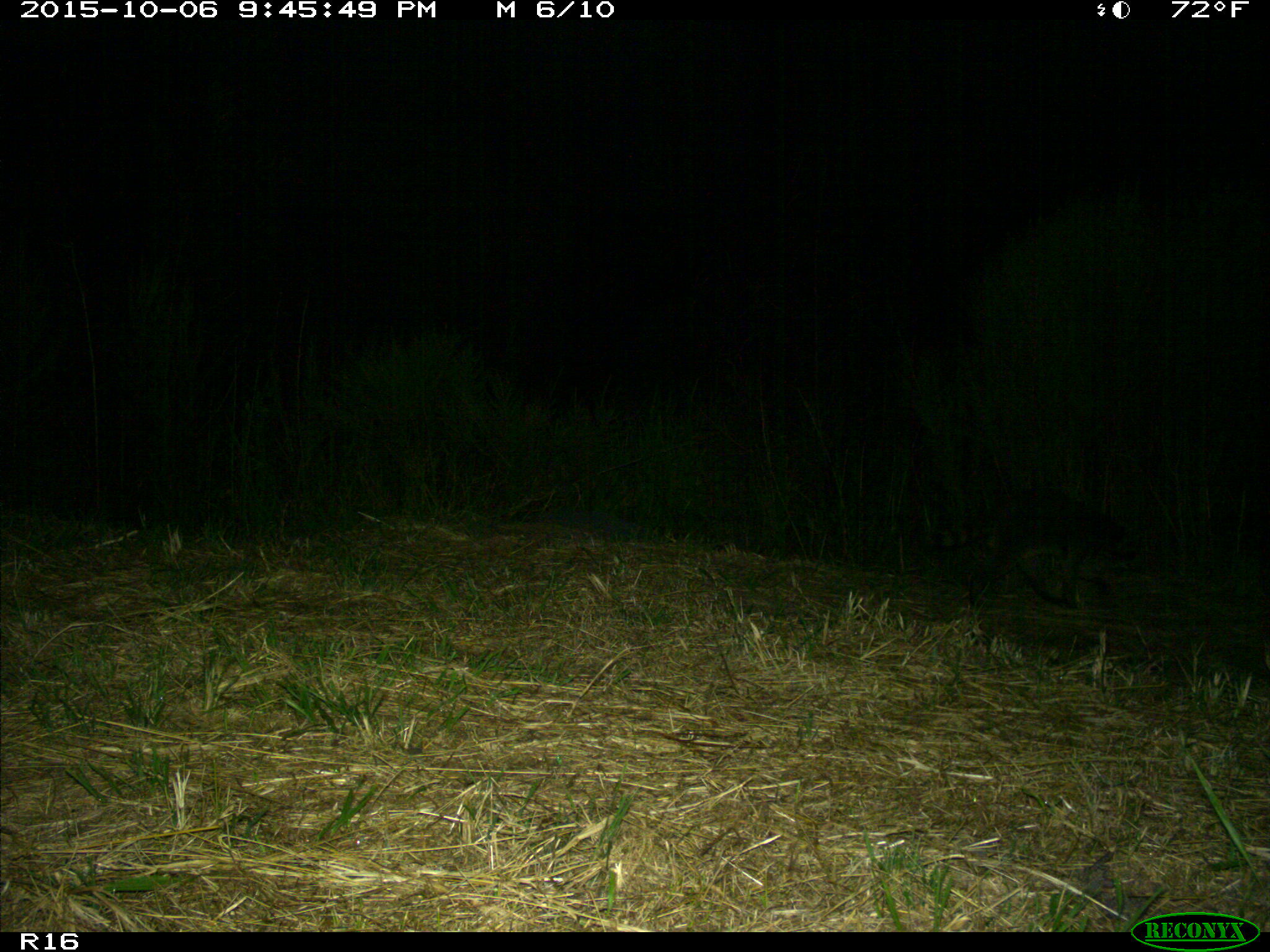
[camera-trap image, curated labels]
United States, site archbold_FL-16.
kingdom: Animalia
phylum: Chordata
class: Mammalia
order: Carnivora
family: Procyonidae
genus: Procyon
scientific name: Procyon lotor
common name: common raccoon